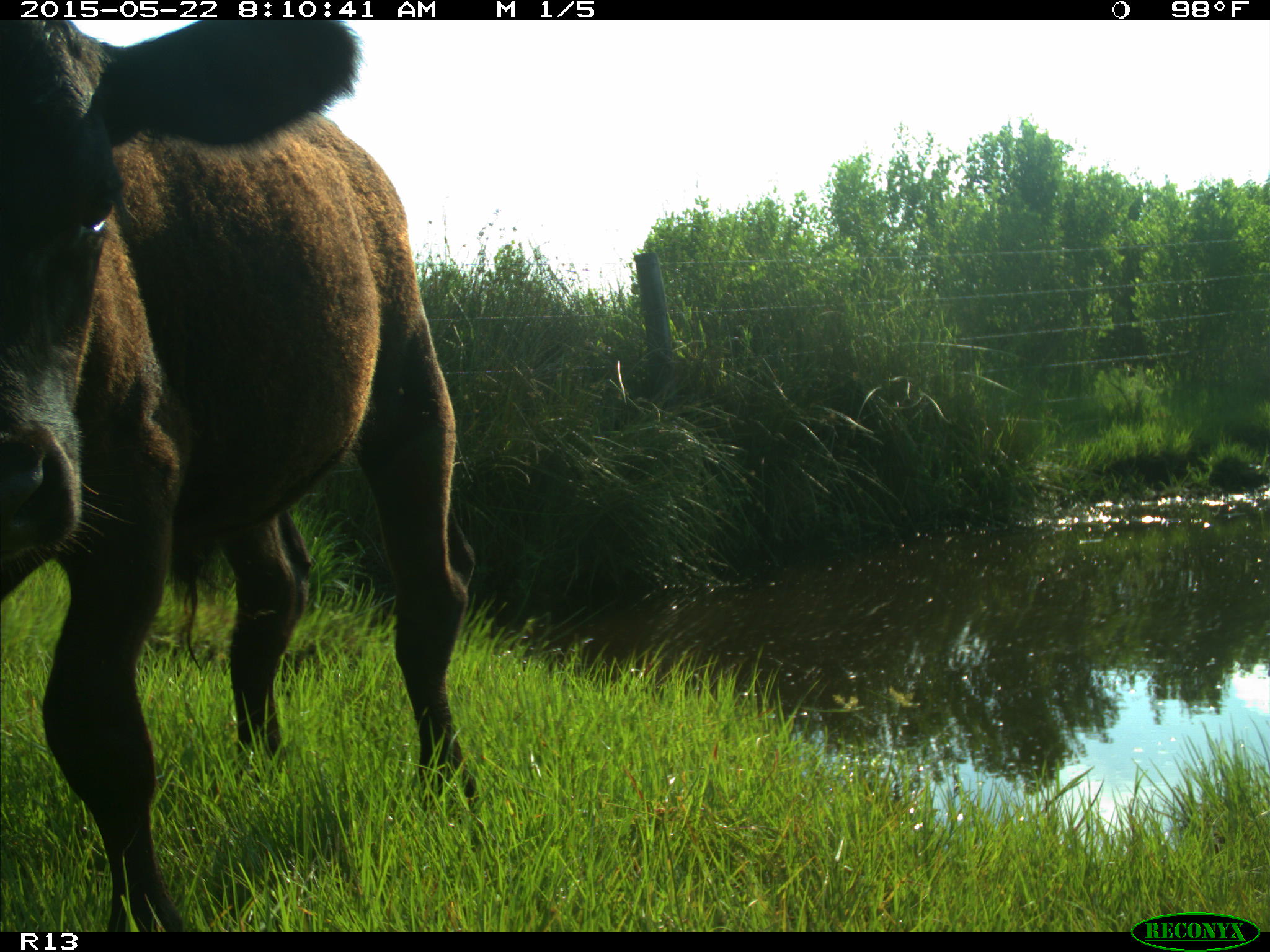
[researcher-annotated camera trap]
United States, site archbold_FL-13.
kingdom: Animalia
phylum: Chordata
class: Mammalia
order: Artiodactyla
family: Bovidae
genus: Bos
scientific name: Bos taurus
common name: domestic cow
Bos taurus (domestic cow).